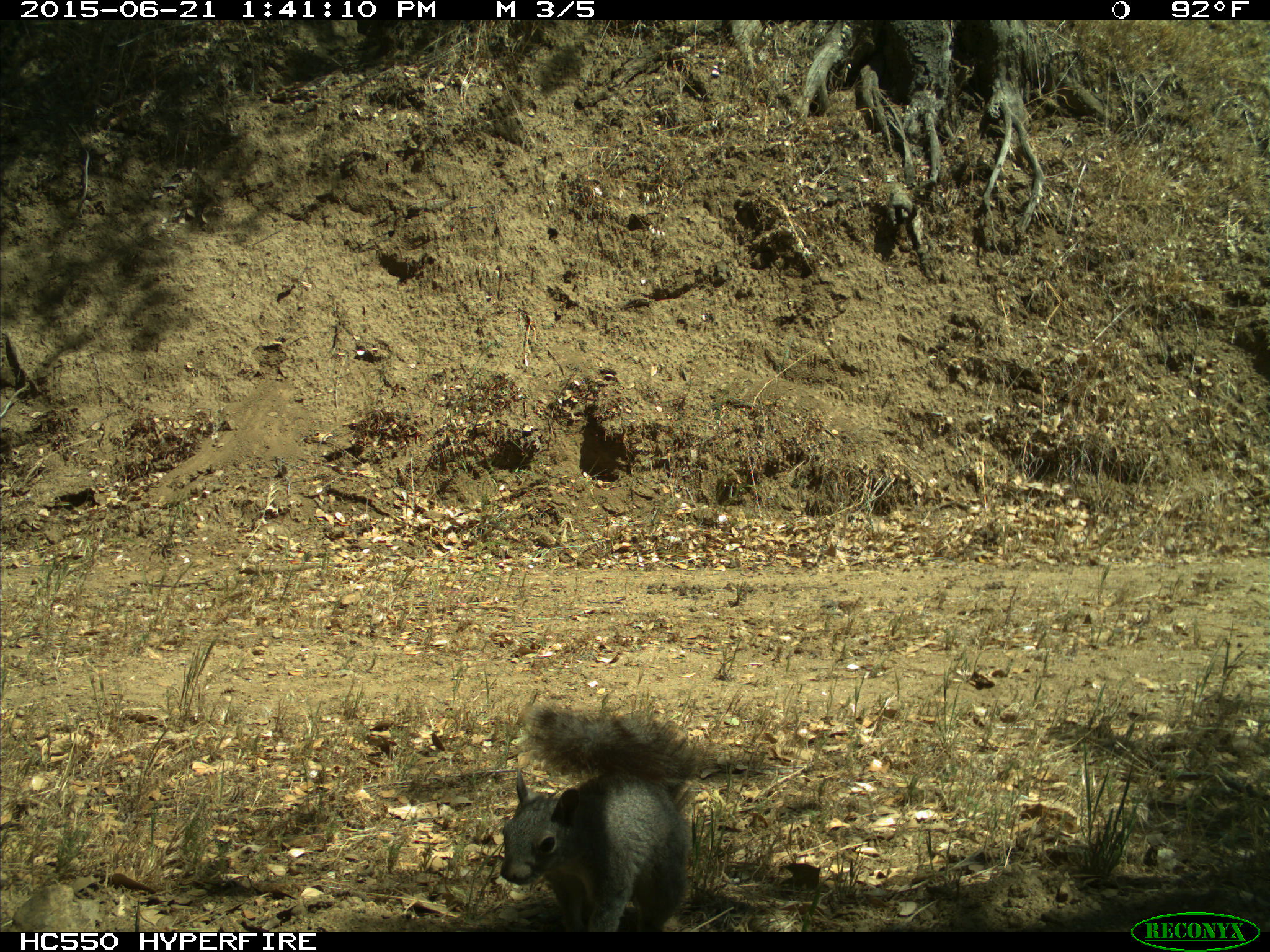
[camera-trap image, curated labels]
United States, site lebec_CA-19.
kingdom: Animalia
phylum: Chordata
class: Mammalia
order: Rodentia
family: Sciuridae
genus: Sciurus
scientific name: Sciurus carolinensis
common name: eastern gray squirrel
Sciurus carolinensis (eastern gray squirrel).